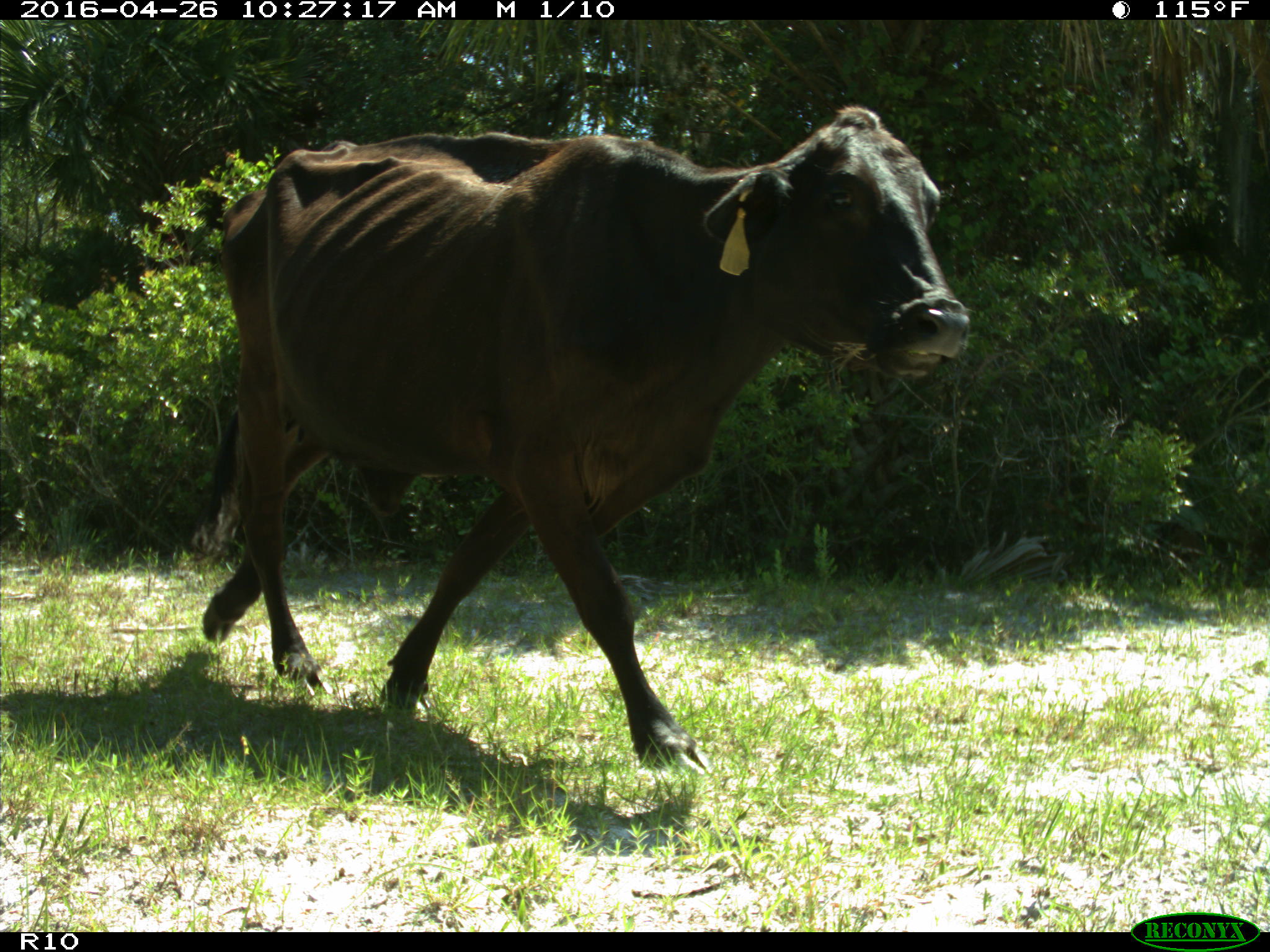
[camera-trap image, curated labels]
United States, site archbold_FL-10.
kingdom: Animalia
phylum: Chordata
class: Mammalia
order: Artiodactyla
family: Bovidae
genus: Bos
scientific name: Bos taurus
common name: domestic cow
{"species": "Bos taurus (domestic cow)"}